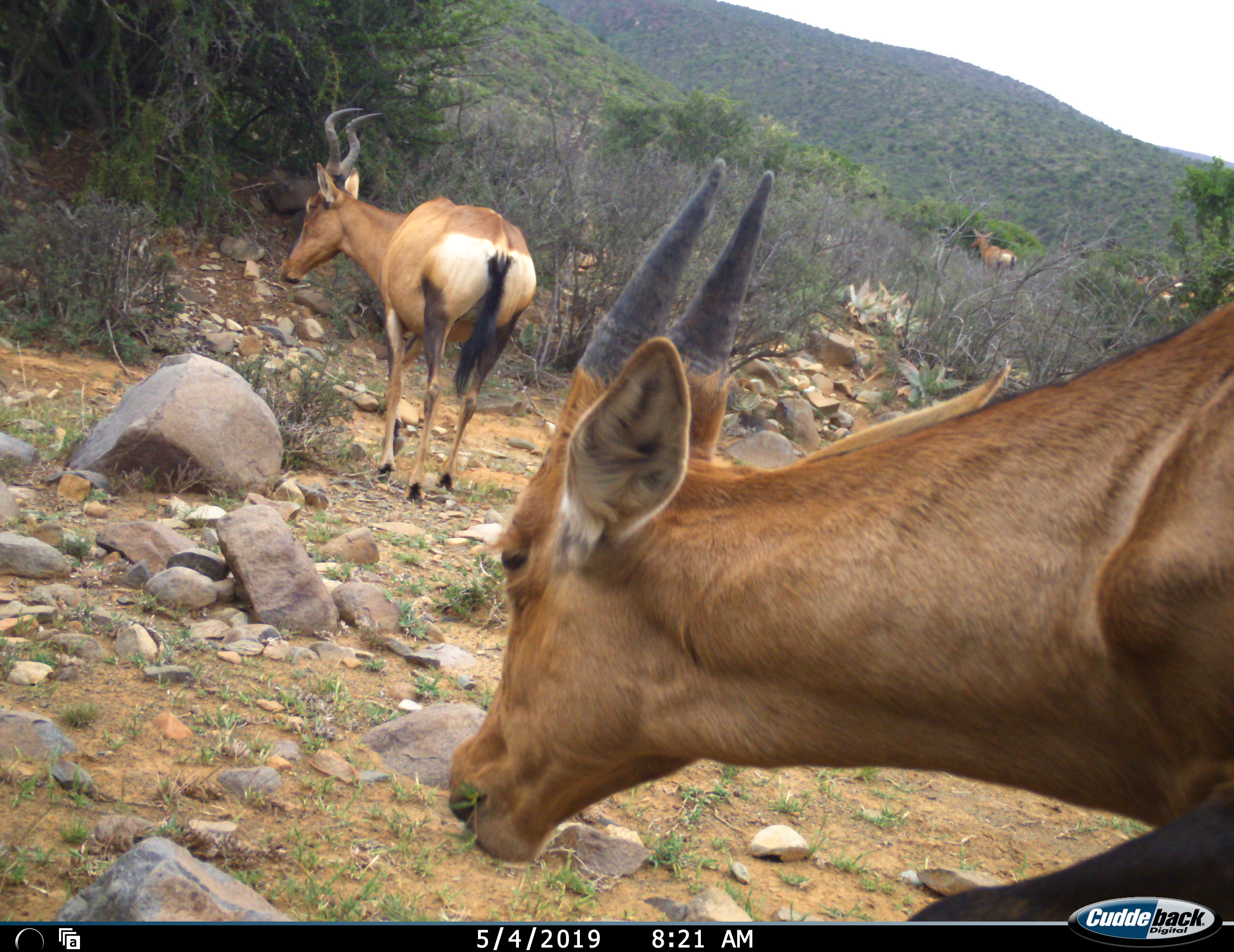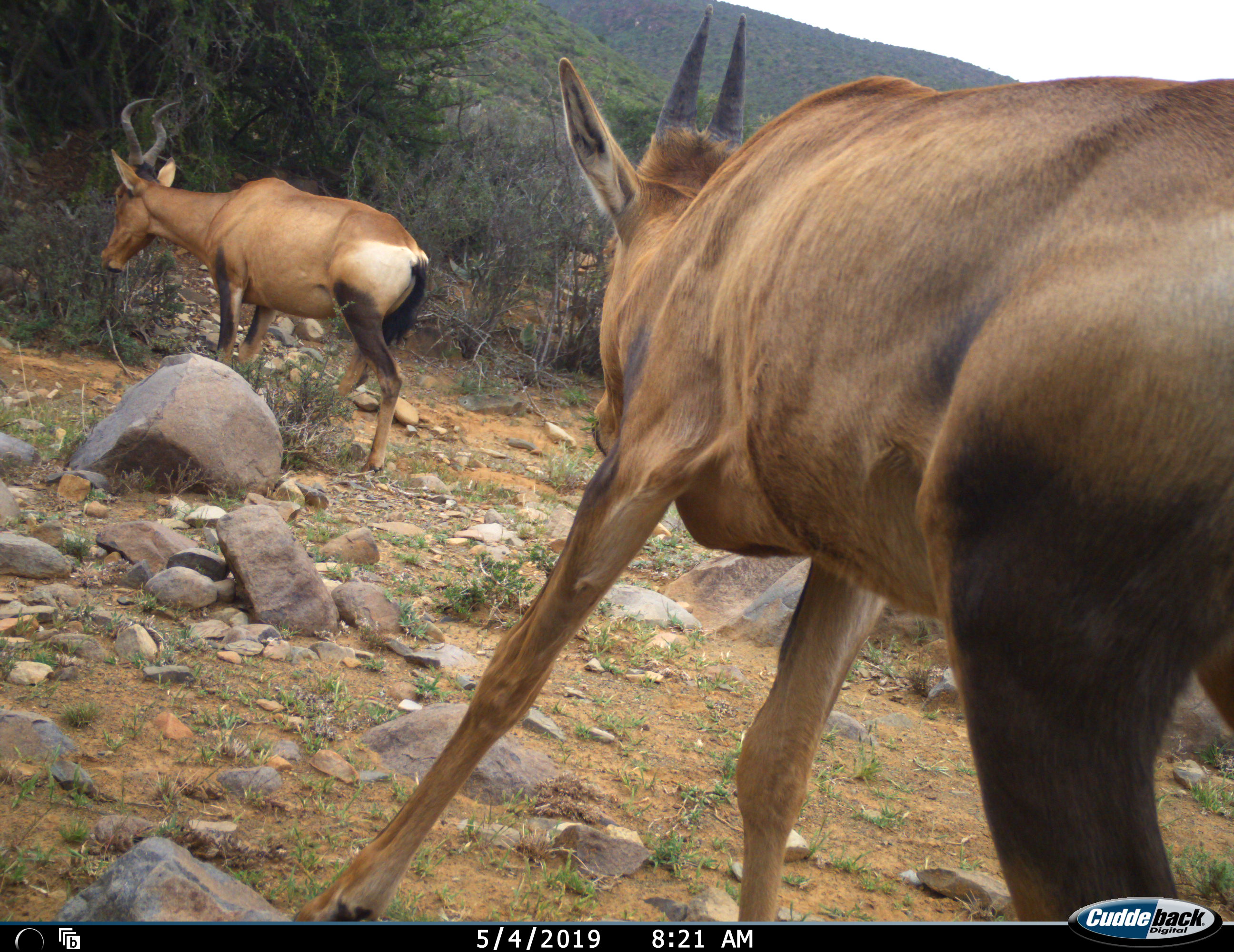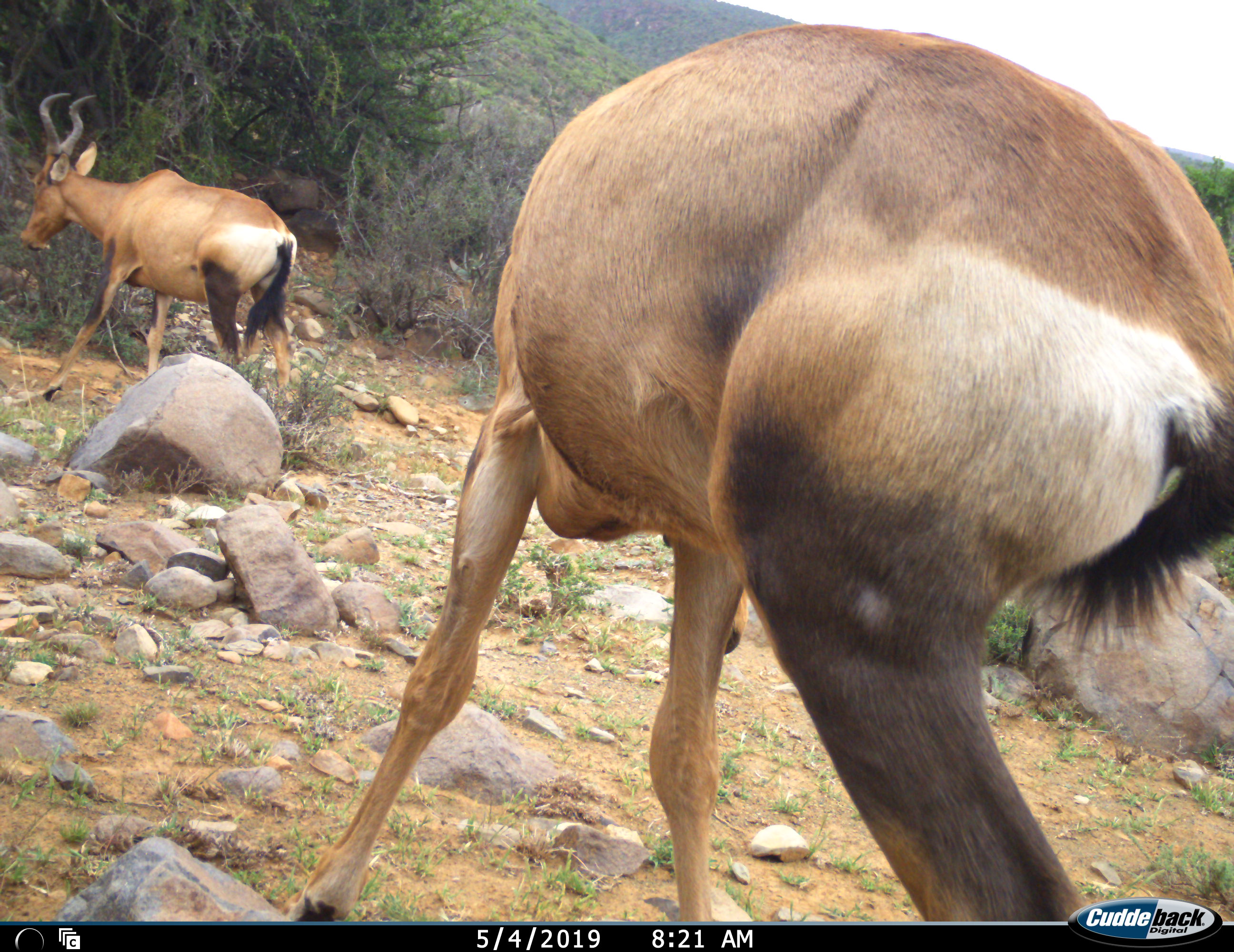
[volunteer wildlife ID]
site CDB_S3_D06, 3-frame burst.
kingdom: Animalia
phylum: Chordata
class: Mammalia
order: Artiodactyla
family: Bovidae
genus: Alcelaphus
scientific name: Alcelaphus buselaphus caama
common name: red hartebeest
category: hartebeestred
Hartebeestred (red hartebeest) (Alcelaphus buselaphus caama), count 2. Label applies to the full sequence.